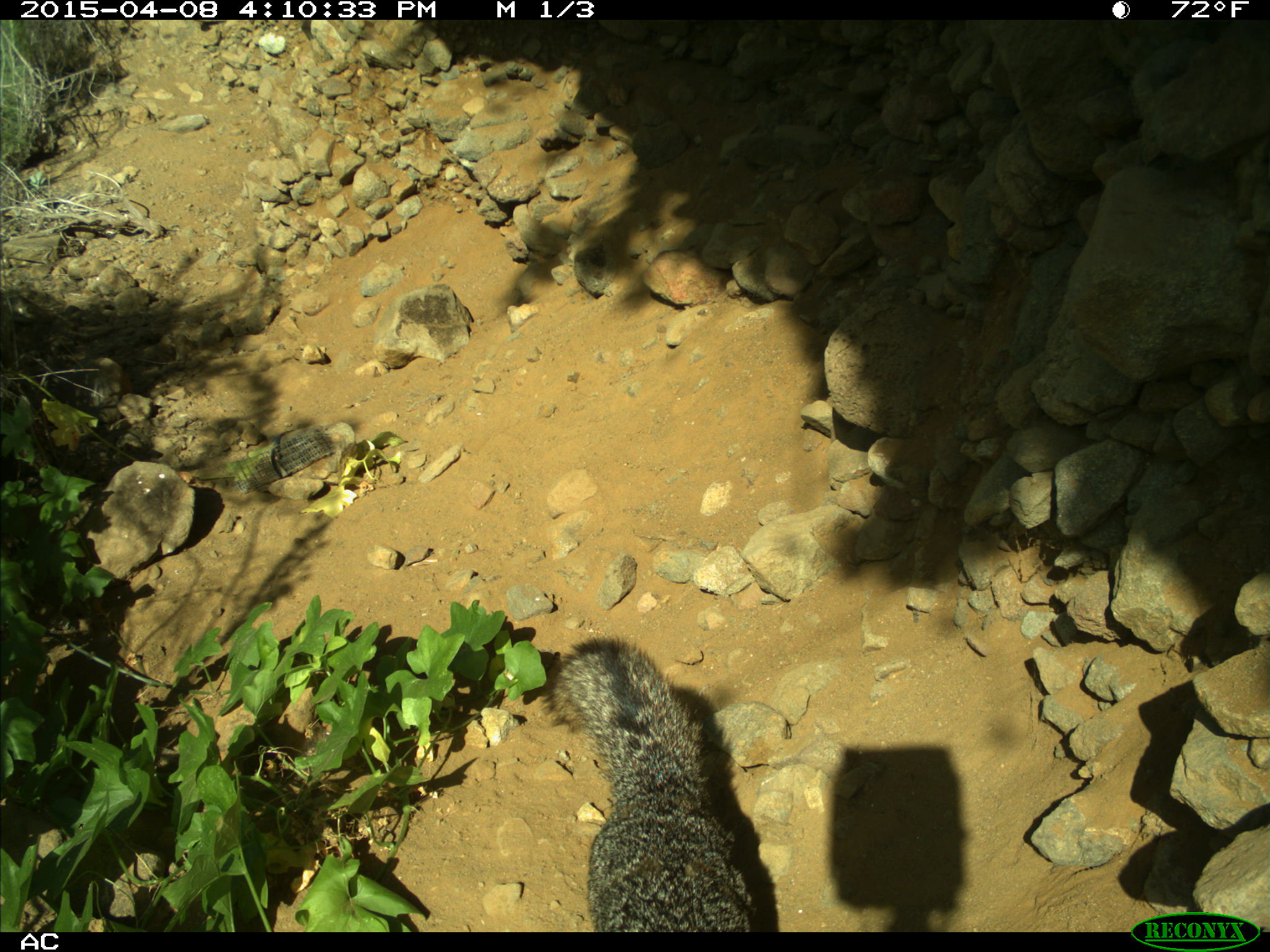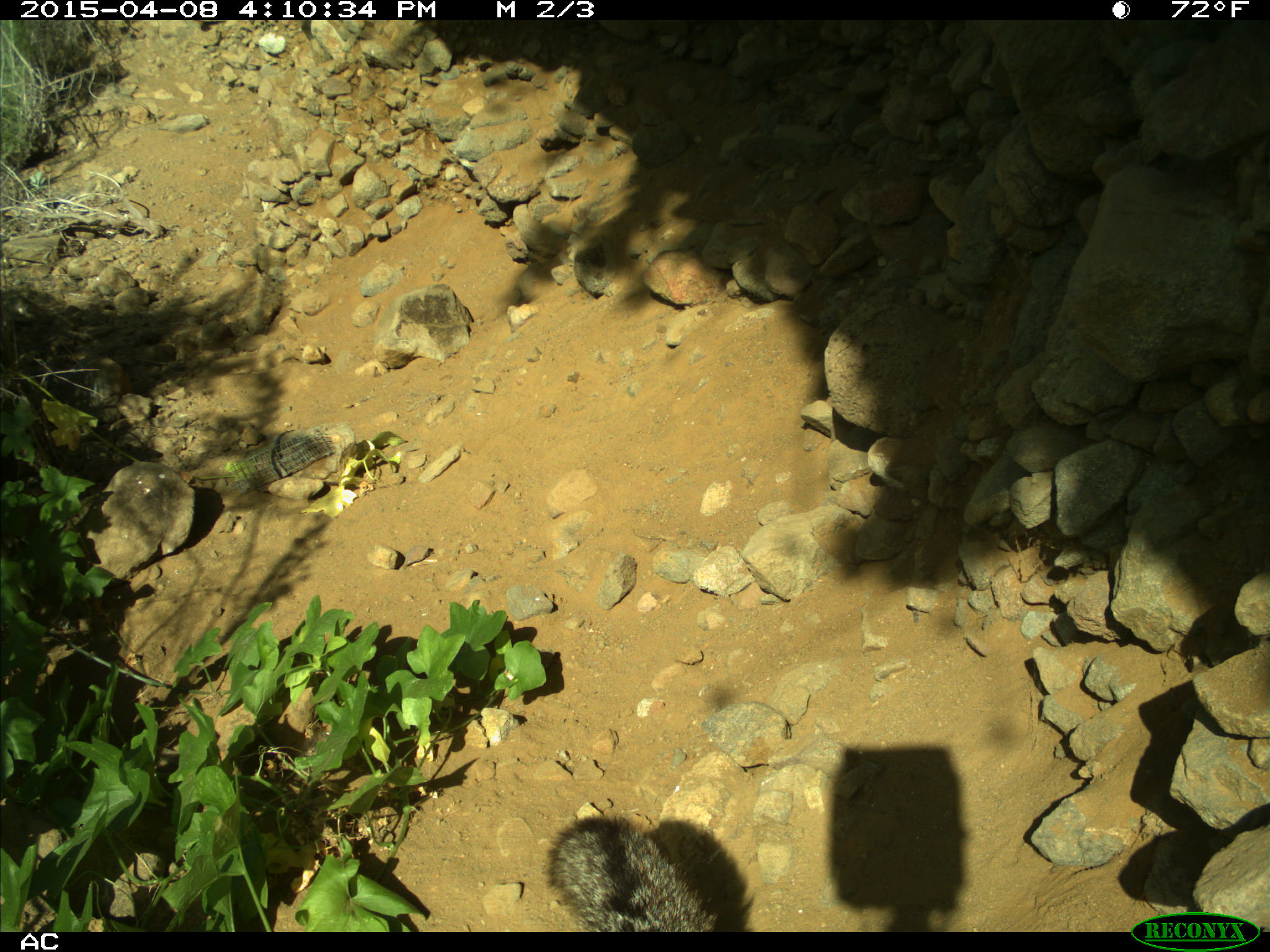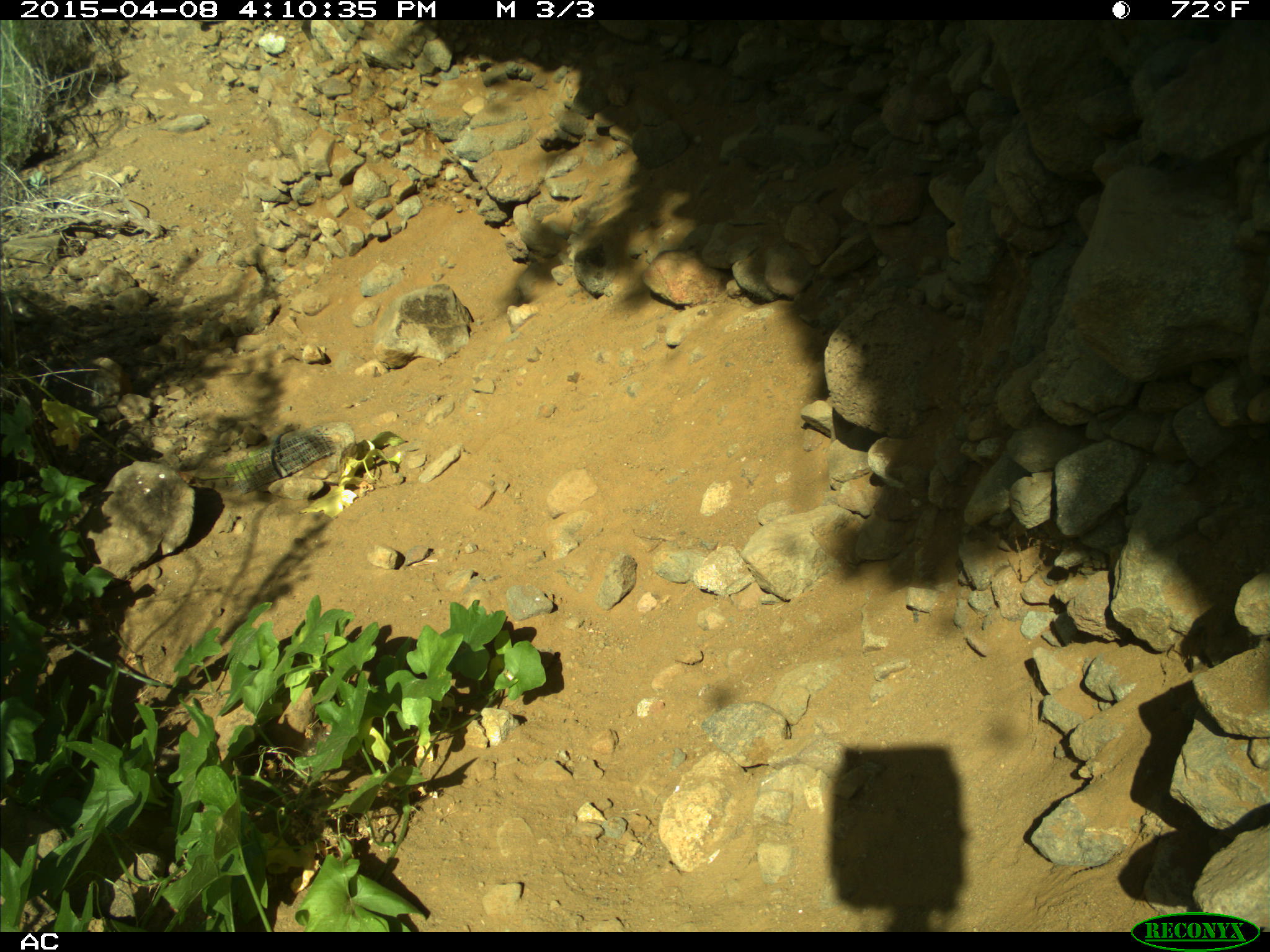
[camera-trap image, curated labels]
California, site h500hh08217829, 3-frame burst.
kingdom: Animalia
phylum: Chordata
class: Mammalia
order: Carnivora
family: Canidae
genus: Urocyon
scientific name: Urocyon littoralis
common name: island fox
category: fox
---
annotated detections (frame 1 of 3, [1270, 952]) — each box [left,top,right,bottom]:
fox: [541,637,758,932]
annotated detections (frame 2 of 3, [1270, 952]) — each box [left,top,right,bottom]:
fox: [545,814,718,932]